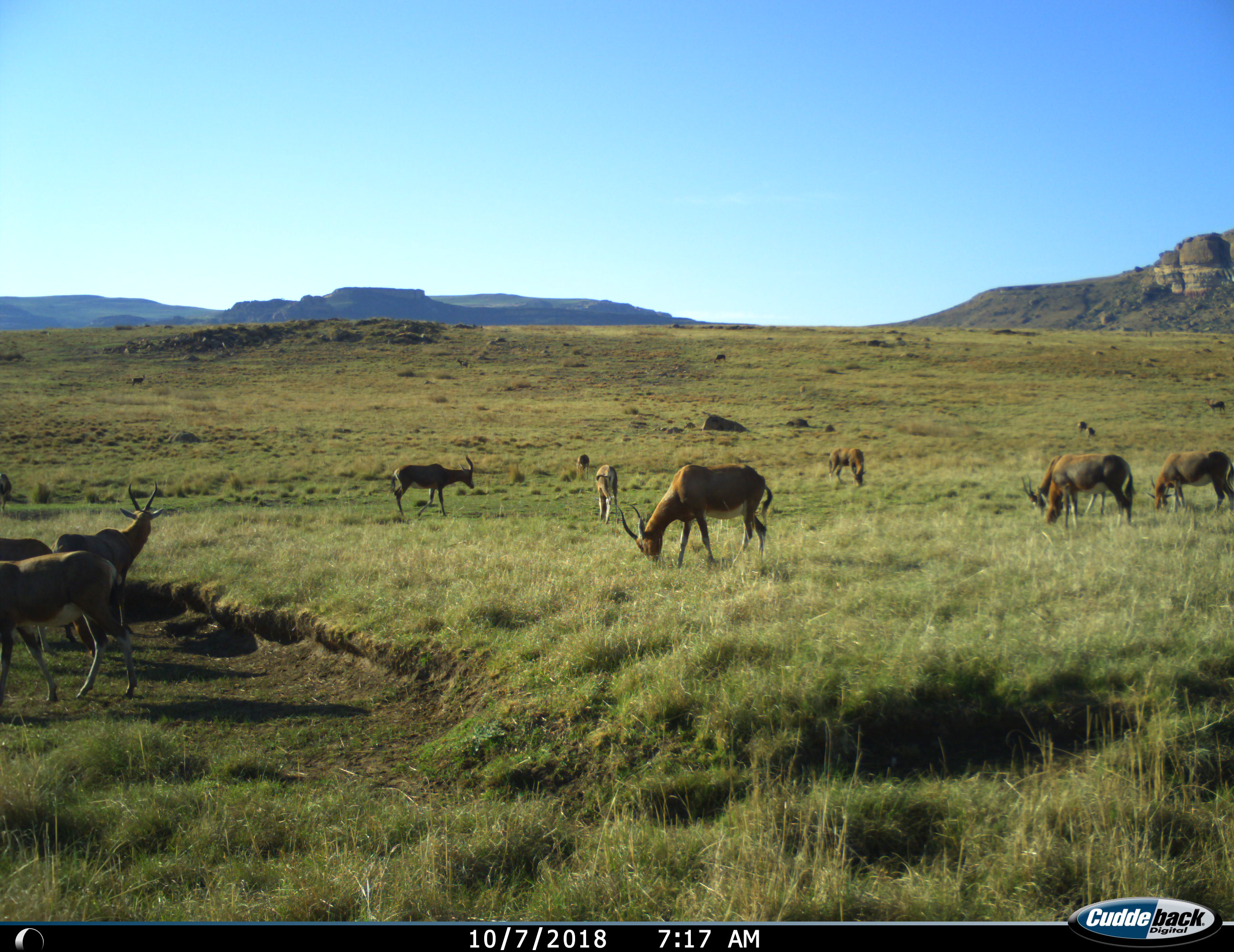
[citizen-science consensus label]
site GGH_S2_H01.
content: unidentified animal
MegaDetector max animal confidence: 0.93